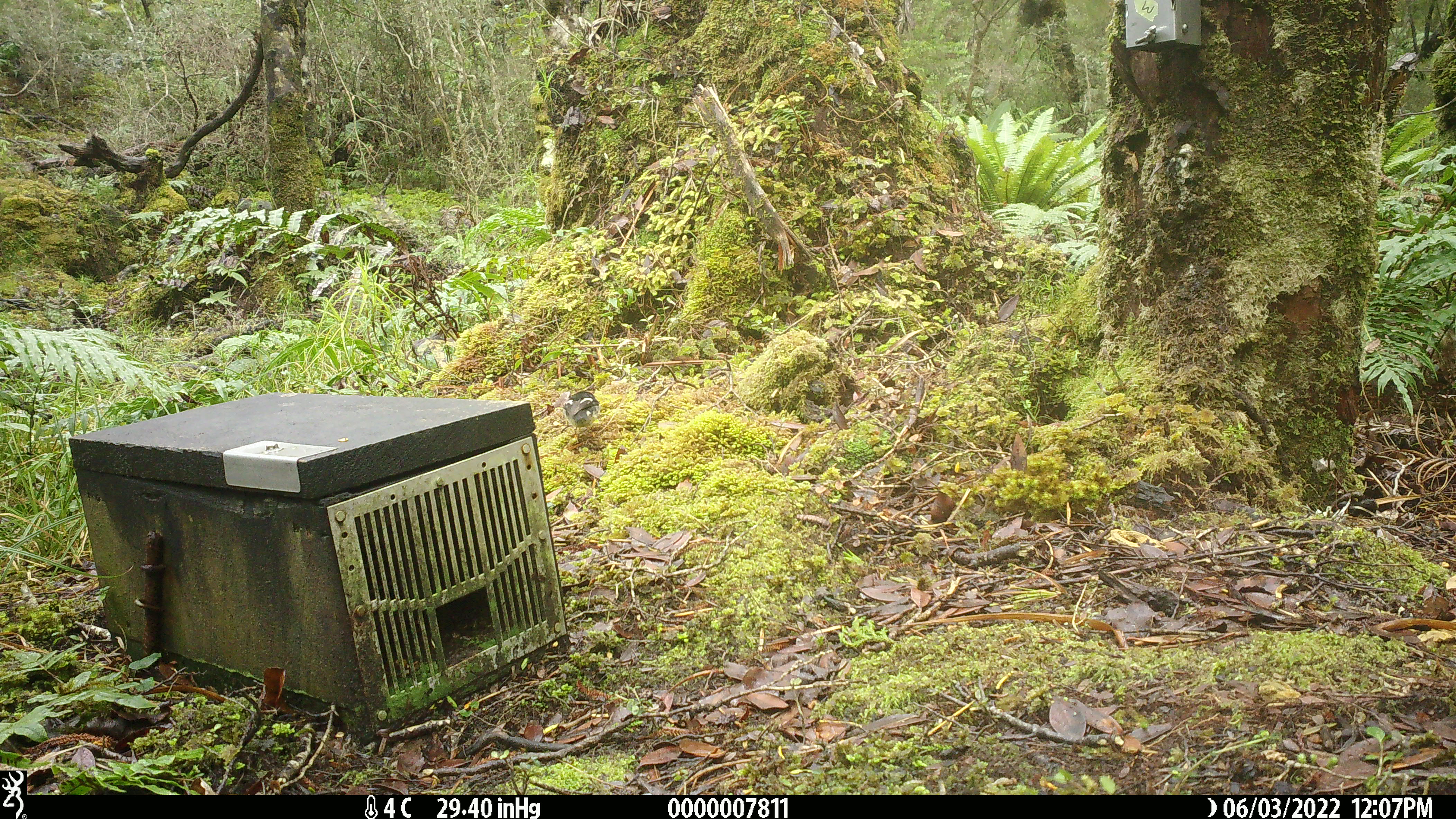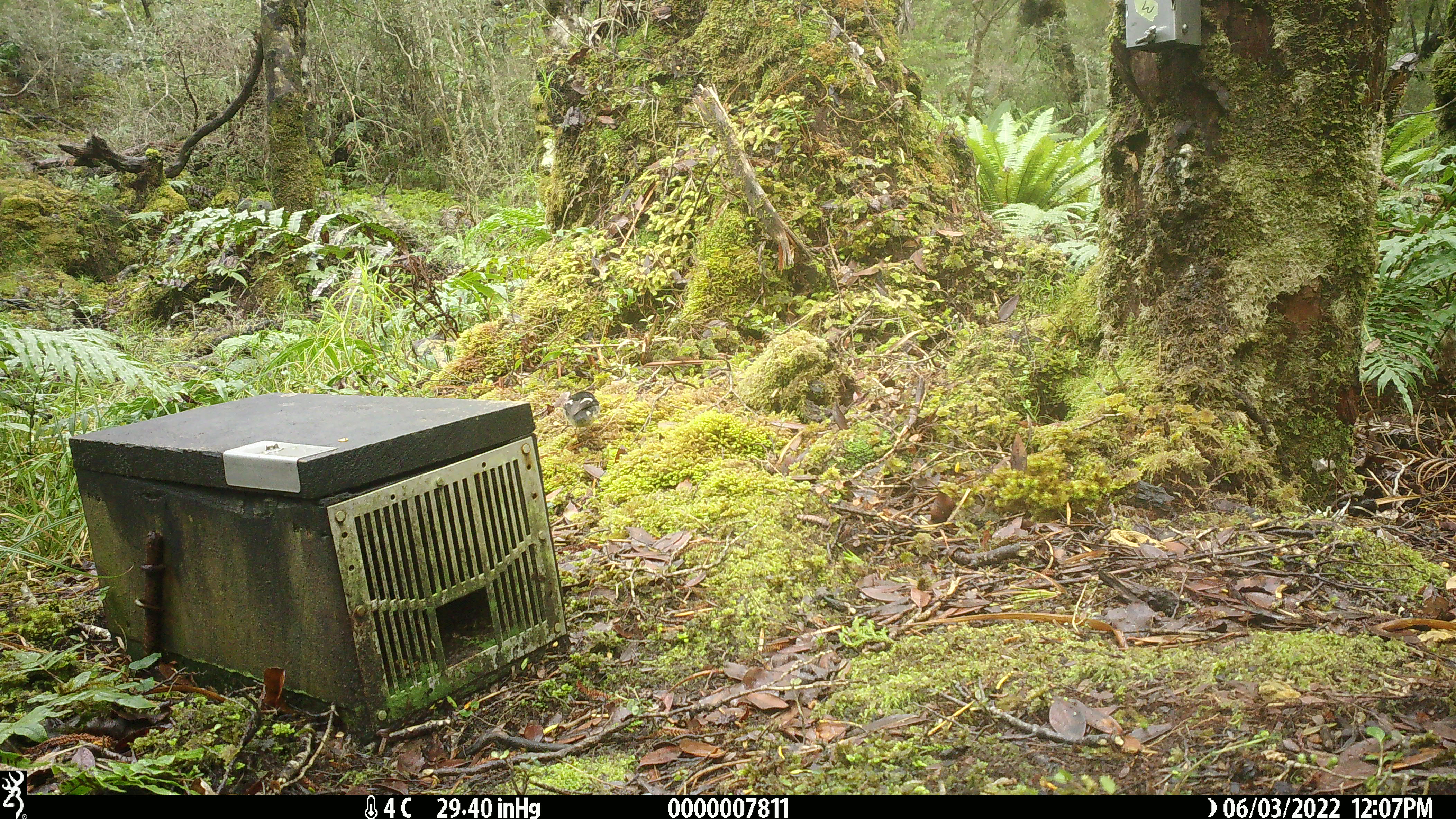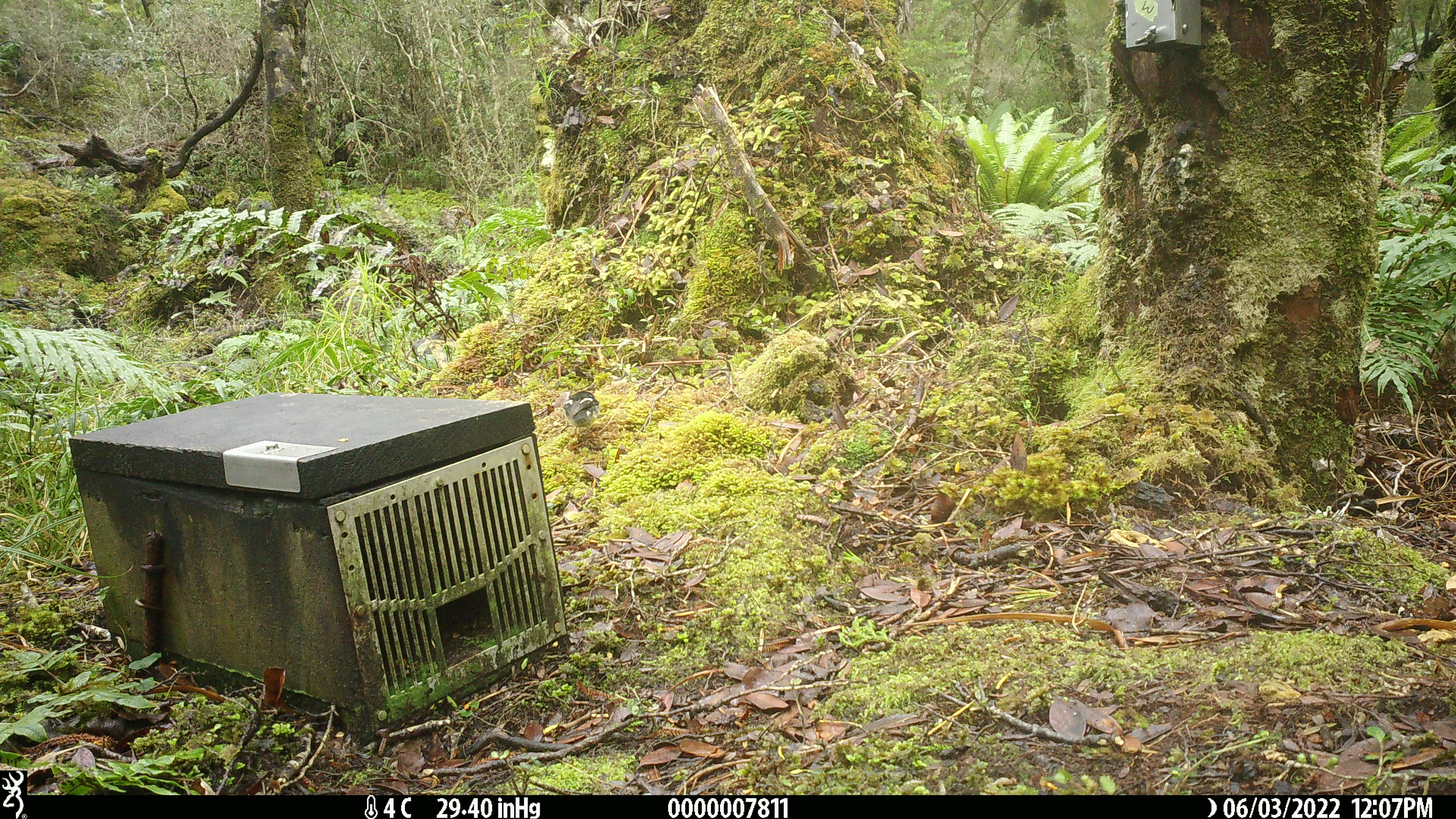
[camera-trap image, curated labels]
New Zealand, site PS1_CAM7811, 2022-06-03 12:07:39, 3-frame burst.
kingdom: Animalia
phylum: Chordata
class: Aves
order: Passeriformes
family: Petroicidae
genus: Petroica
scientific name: Petroica macrocephala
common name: tomtit